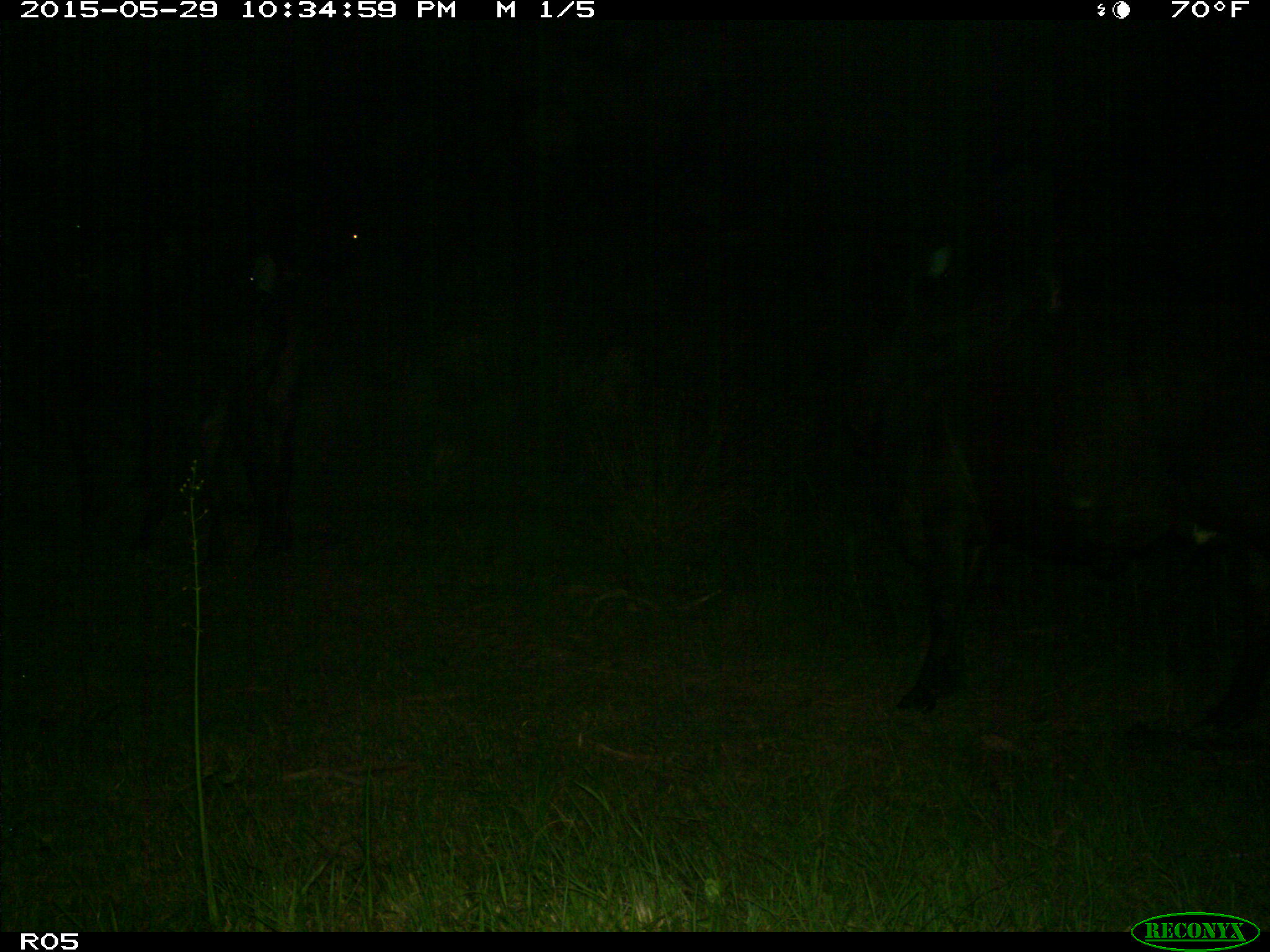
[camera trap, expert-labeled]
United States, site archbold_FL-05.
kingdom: Animalia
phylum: Chordata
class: Mammalia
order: Artiodactyla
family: Bovidae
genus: Bos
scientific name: Bos taurus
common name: domestic cow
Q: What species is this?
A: Bos taurus (domestic cow).